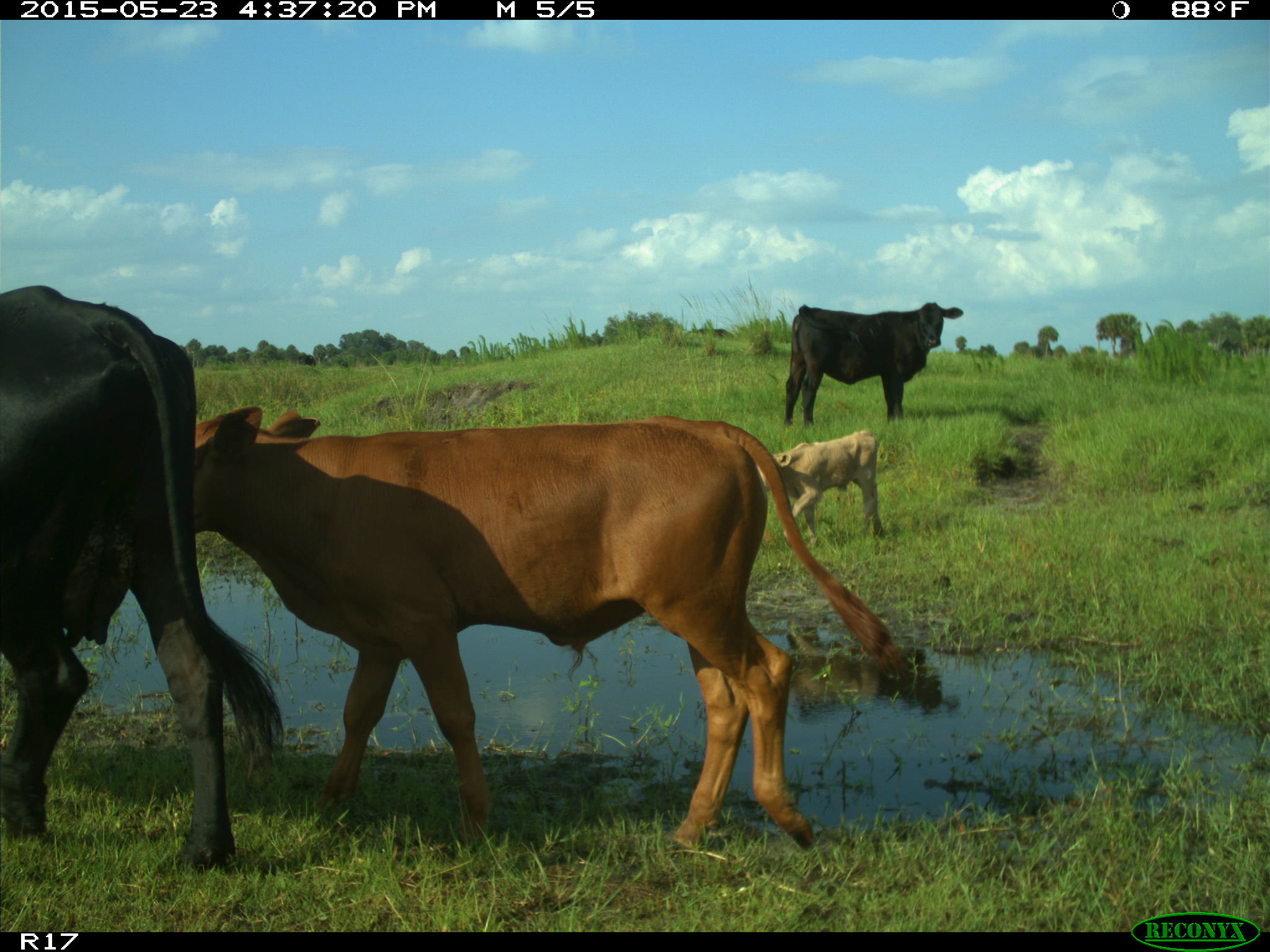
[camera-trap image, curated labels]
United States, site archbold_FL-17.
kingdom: Animalia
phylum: Chordata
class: Mammalia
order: Artiodactyla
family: Bovidae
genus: Bos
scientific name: Bos taurus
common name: domestic cow